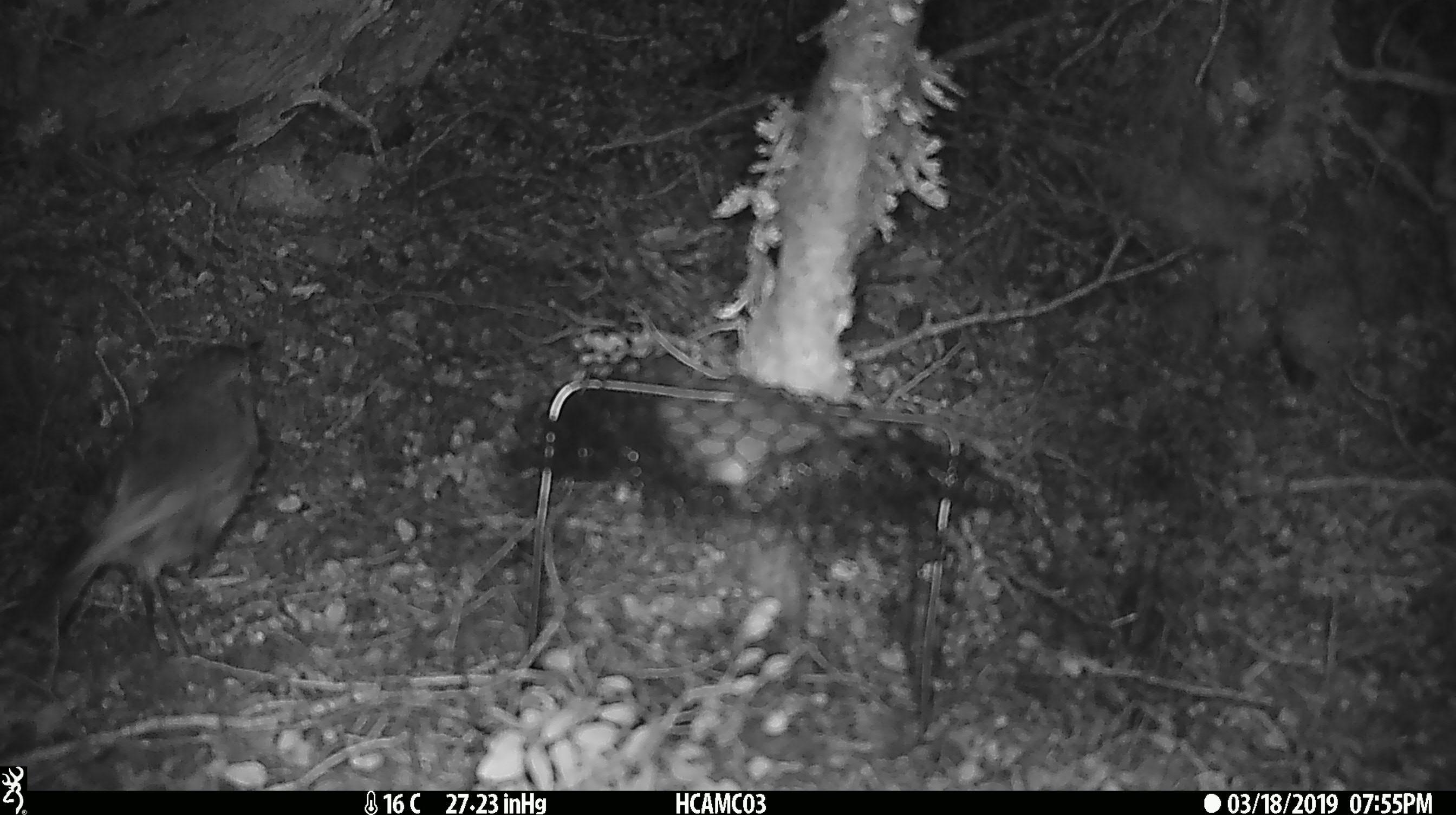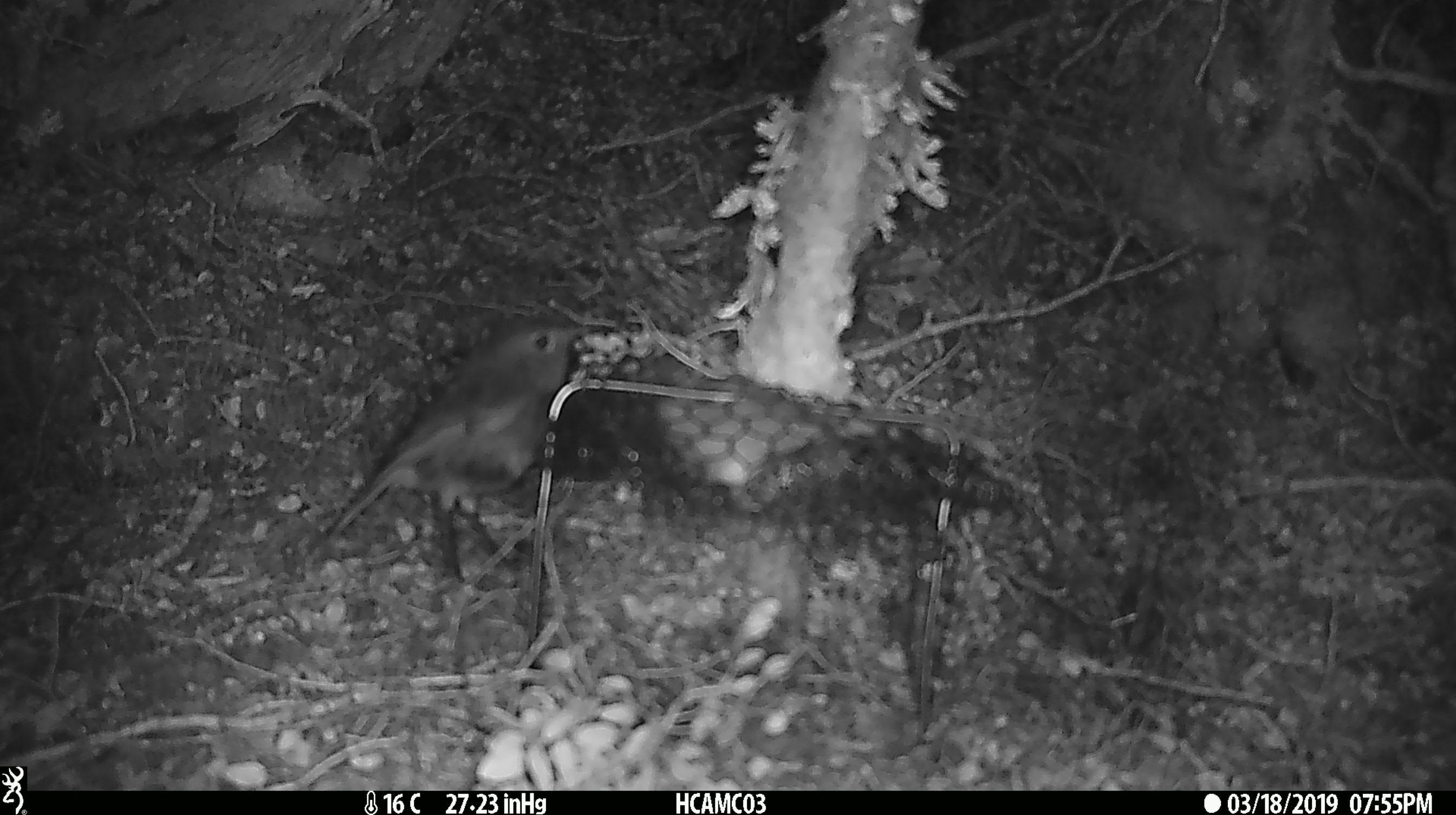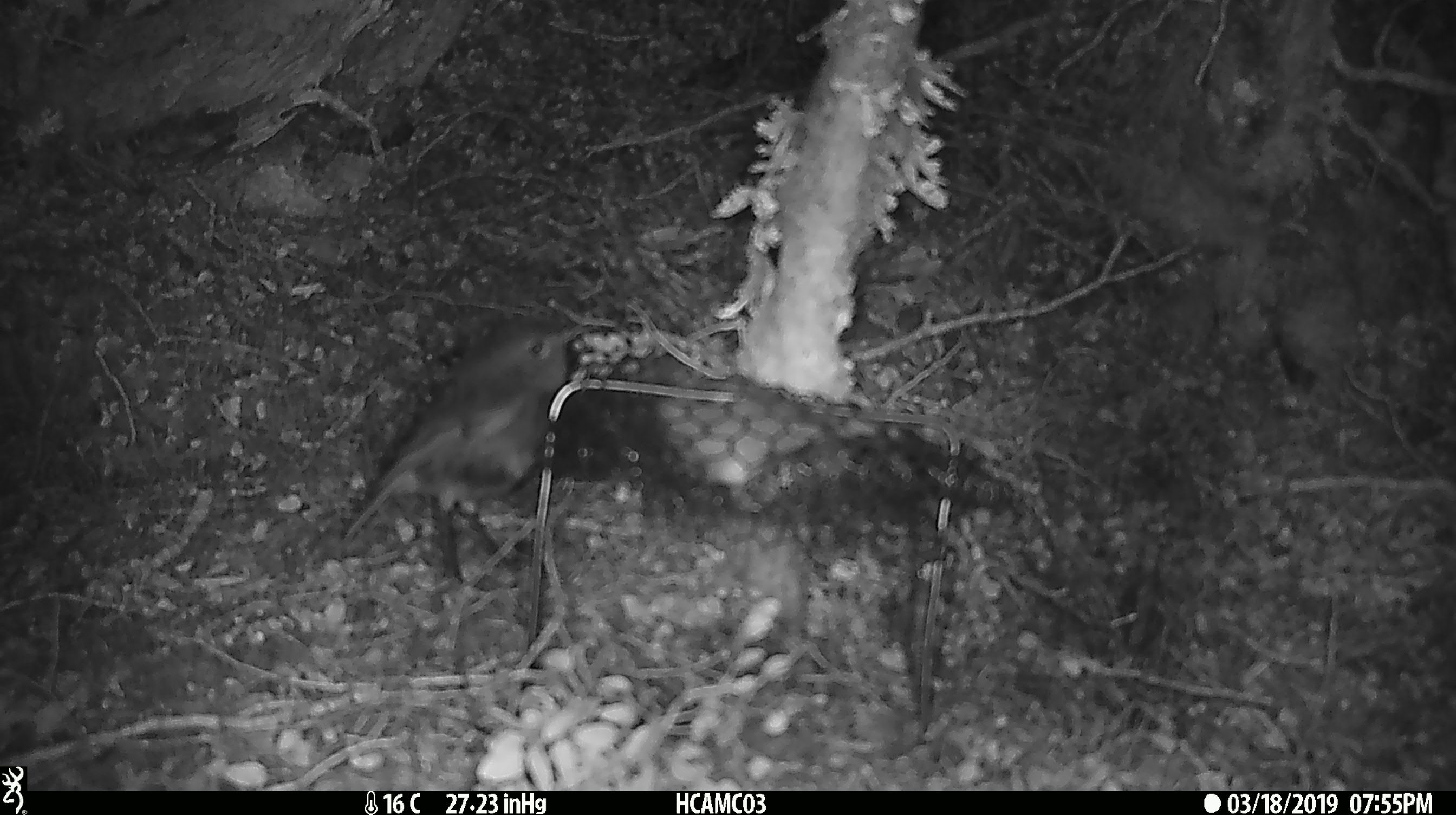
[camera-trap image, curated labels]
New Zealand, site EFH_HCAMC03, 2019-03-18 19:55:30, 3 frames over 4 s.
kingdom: Animalia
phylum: Chordata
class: Aves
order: Passeriformes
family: Petroicidae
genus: Petroica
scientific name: Petroica australis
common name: new zealand robin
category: robin